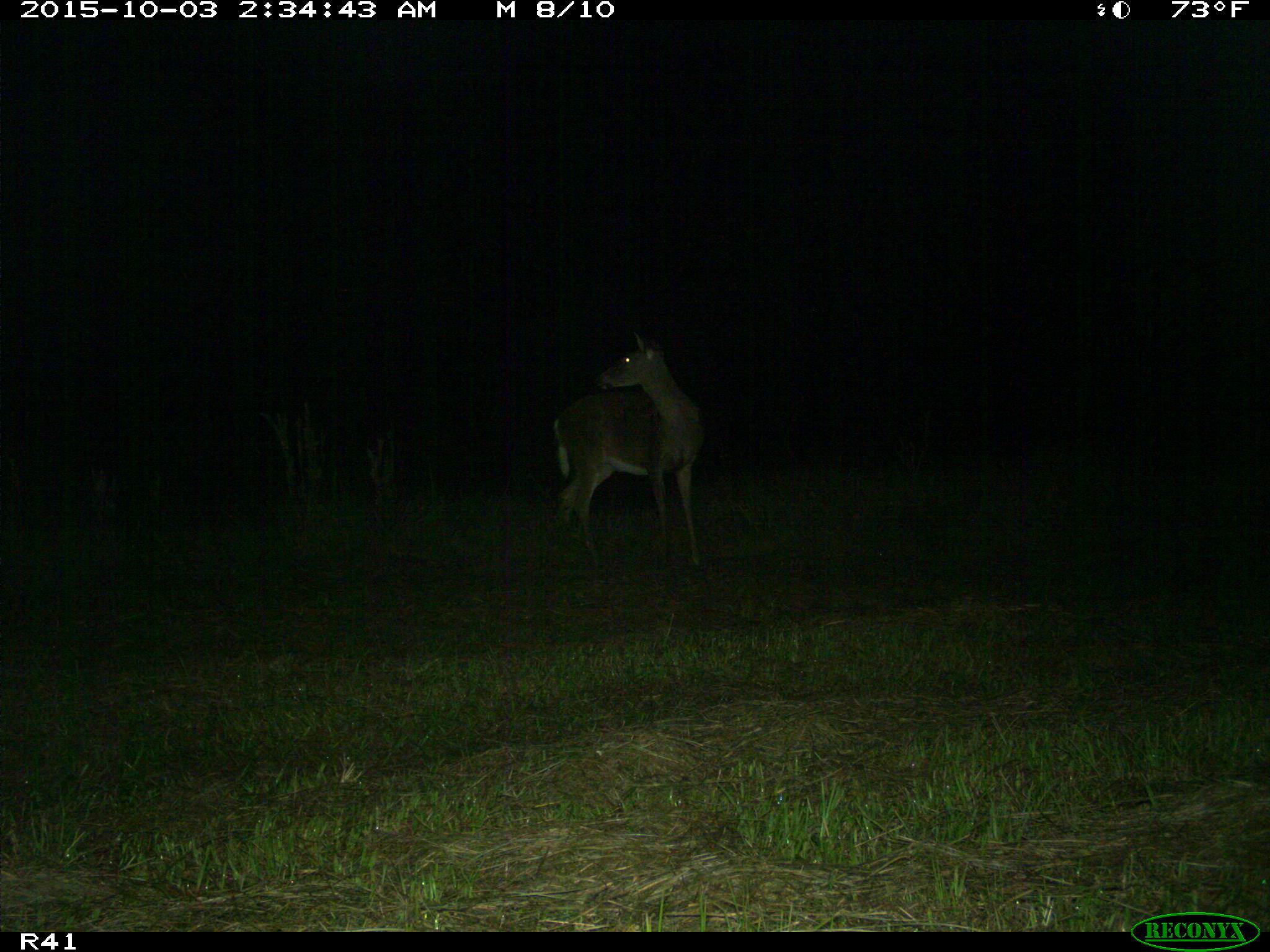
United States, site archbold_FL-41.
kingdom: Animalia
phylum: Chordata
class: Mammalia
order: Artiodactyla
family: Cervidae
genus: Odocoileus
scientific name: Odocoileus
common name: deer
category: unidentified deer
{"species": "unidentified deer (deer) (Odocoileus)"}